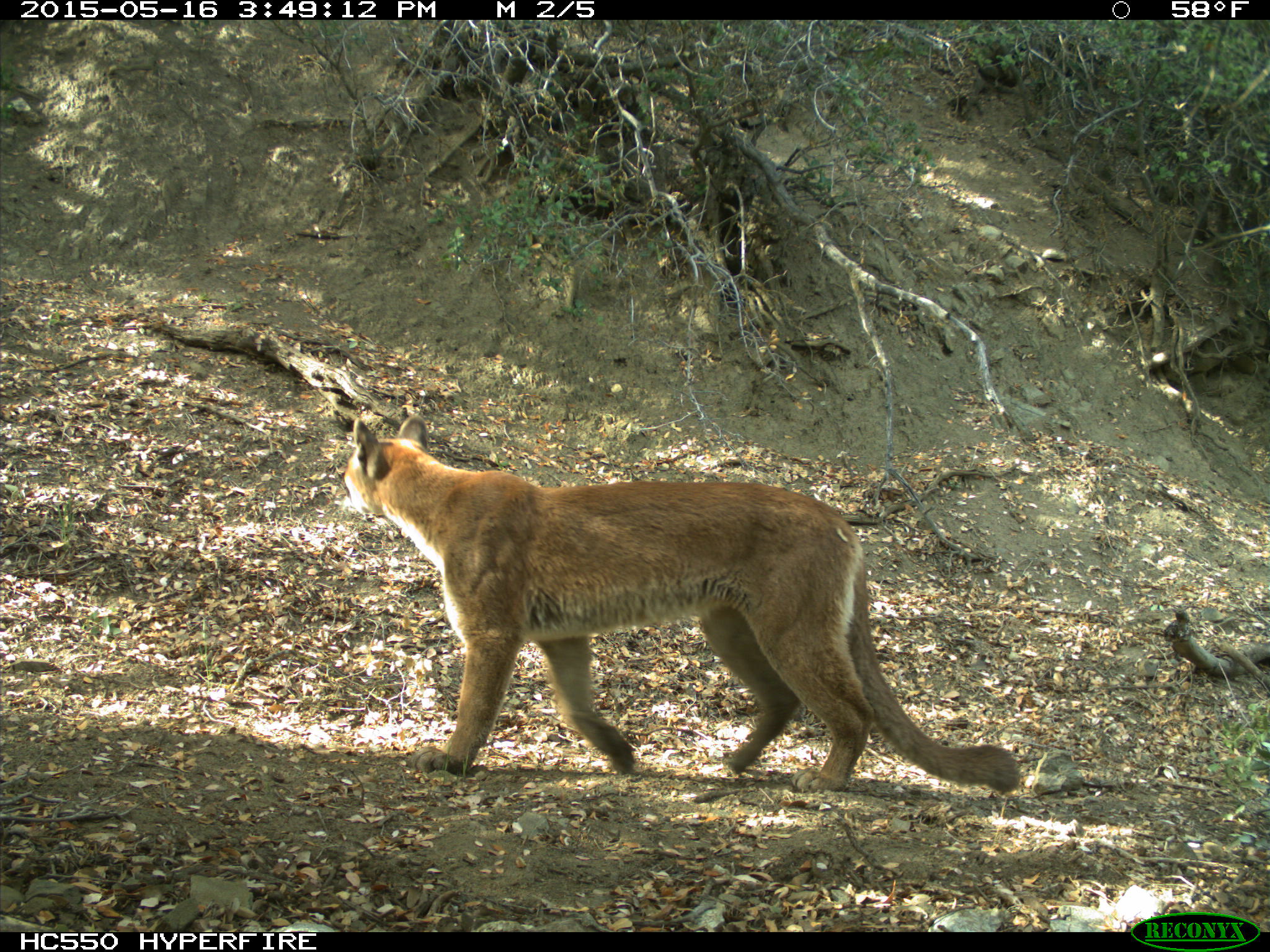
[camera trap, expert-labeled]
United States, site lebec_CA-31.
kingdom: Animalia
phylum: Chordata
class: Mammalia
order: Carnivora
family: Felidae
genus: Puma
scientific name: Puma concolor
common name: mountain lion